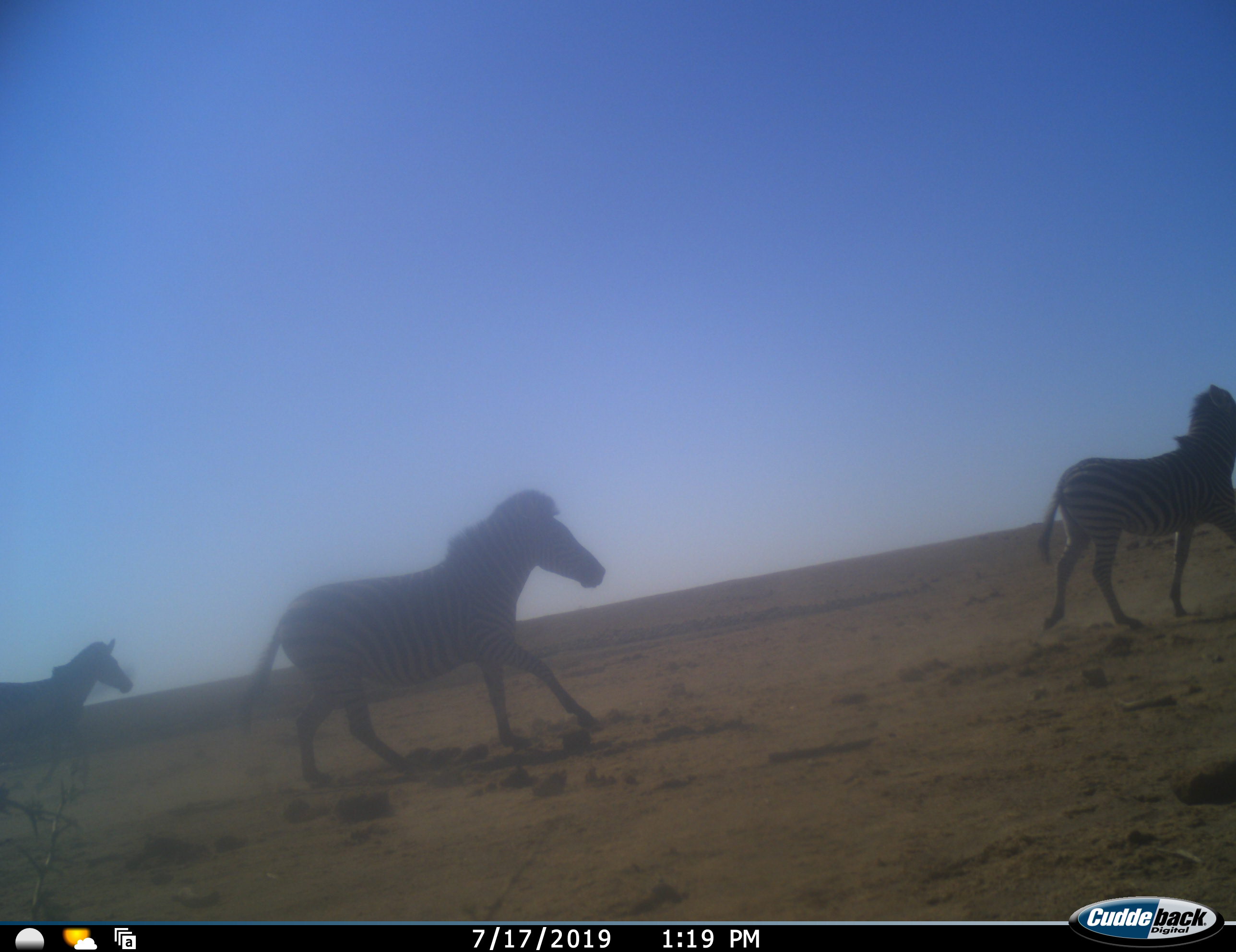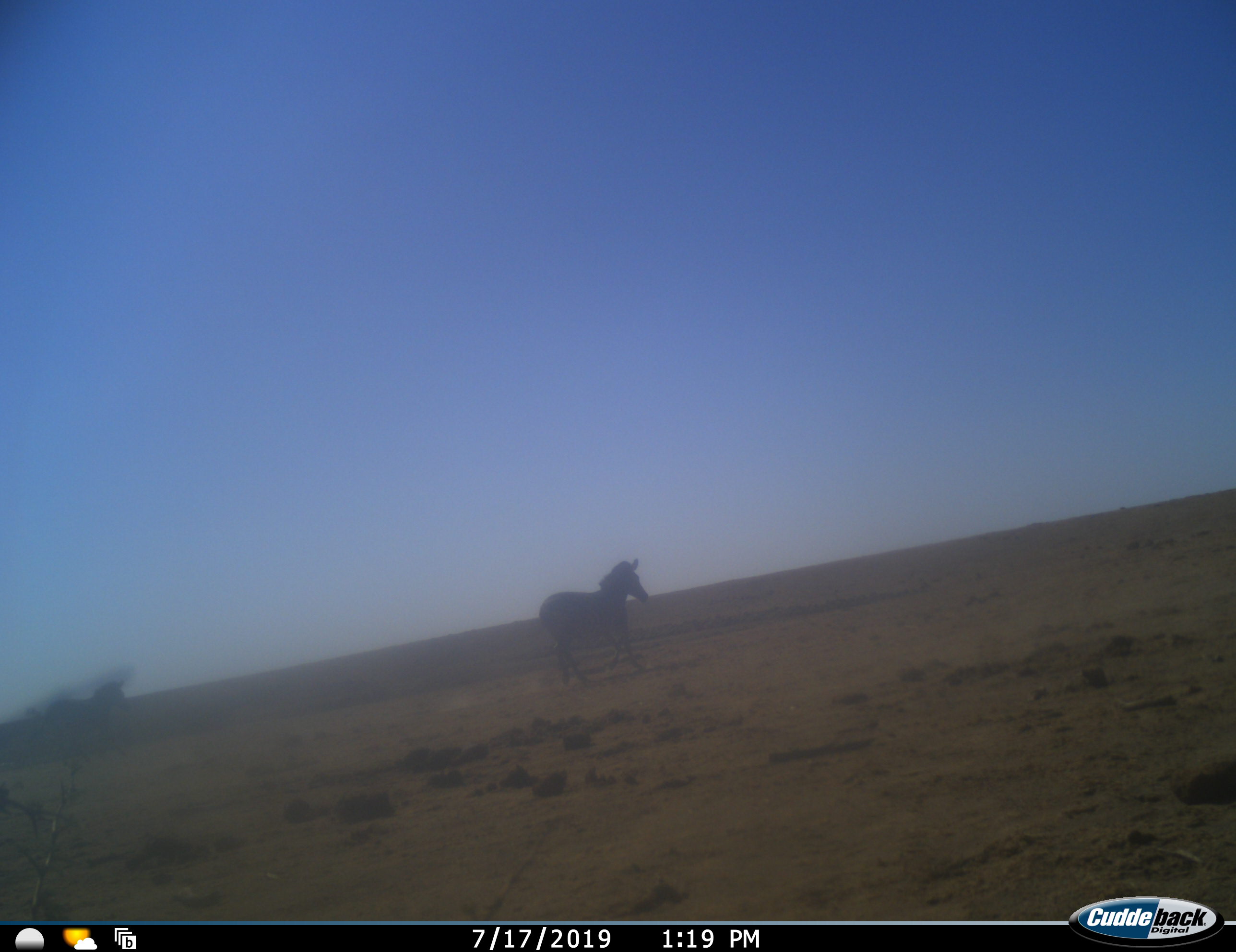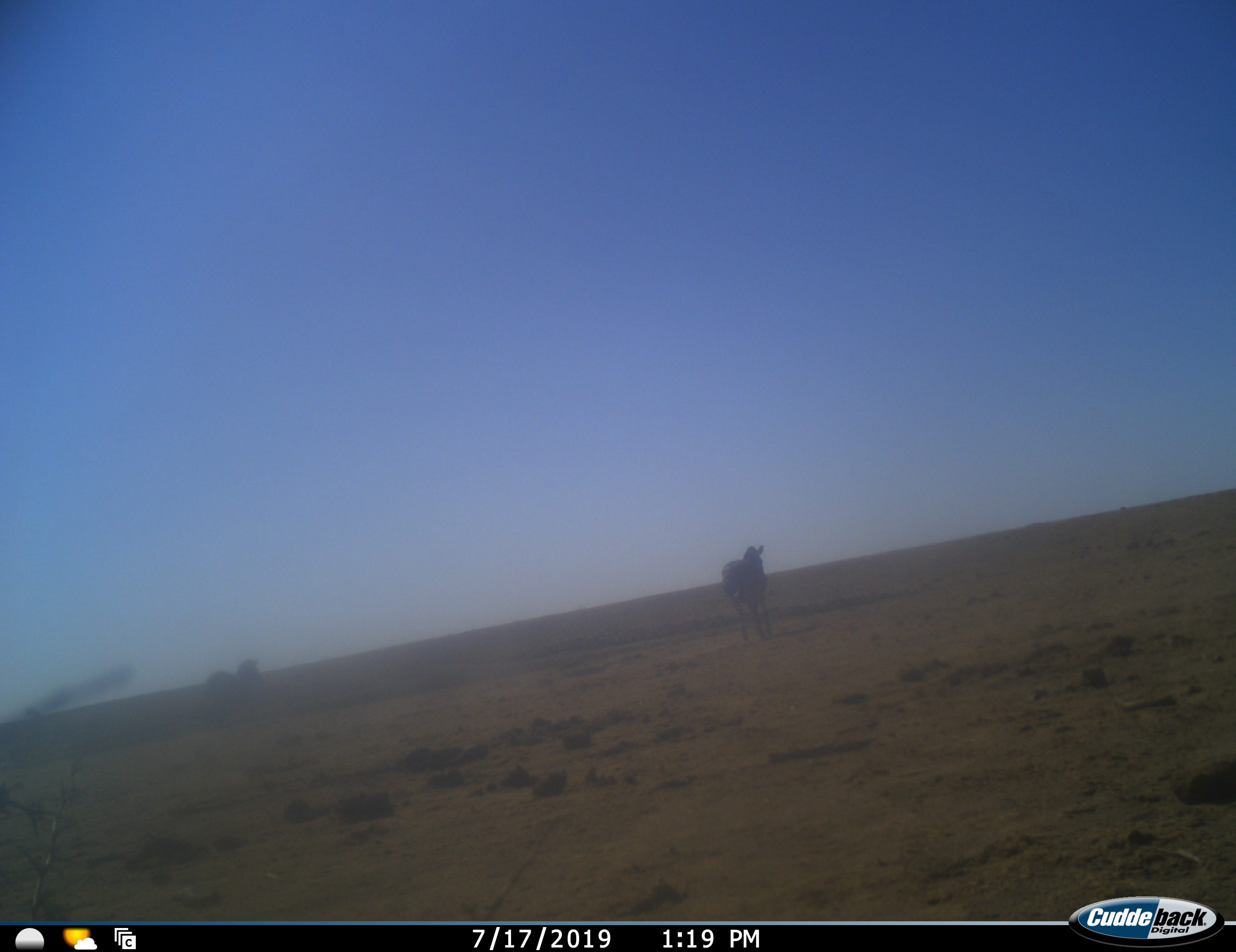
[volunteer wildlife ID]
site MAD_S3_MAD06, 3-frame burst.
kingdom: Animalia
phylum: Chordata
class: Mammalia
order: Perissodactyla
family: Equidae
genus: Equus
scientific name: Equus quagga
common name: plains zebra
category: zebraplains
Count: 3.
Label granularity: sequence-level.